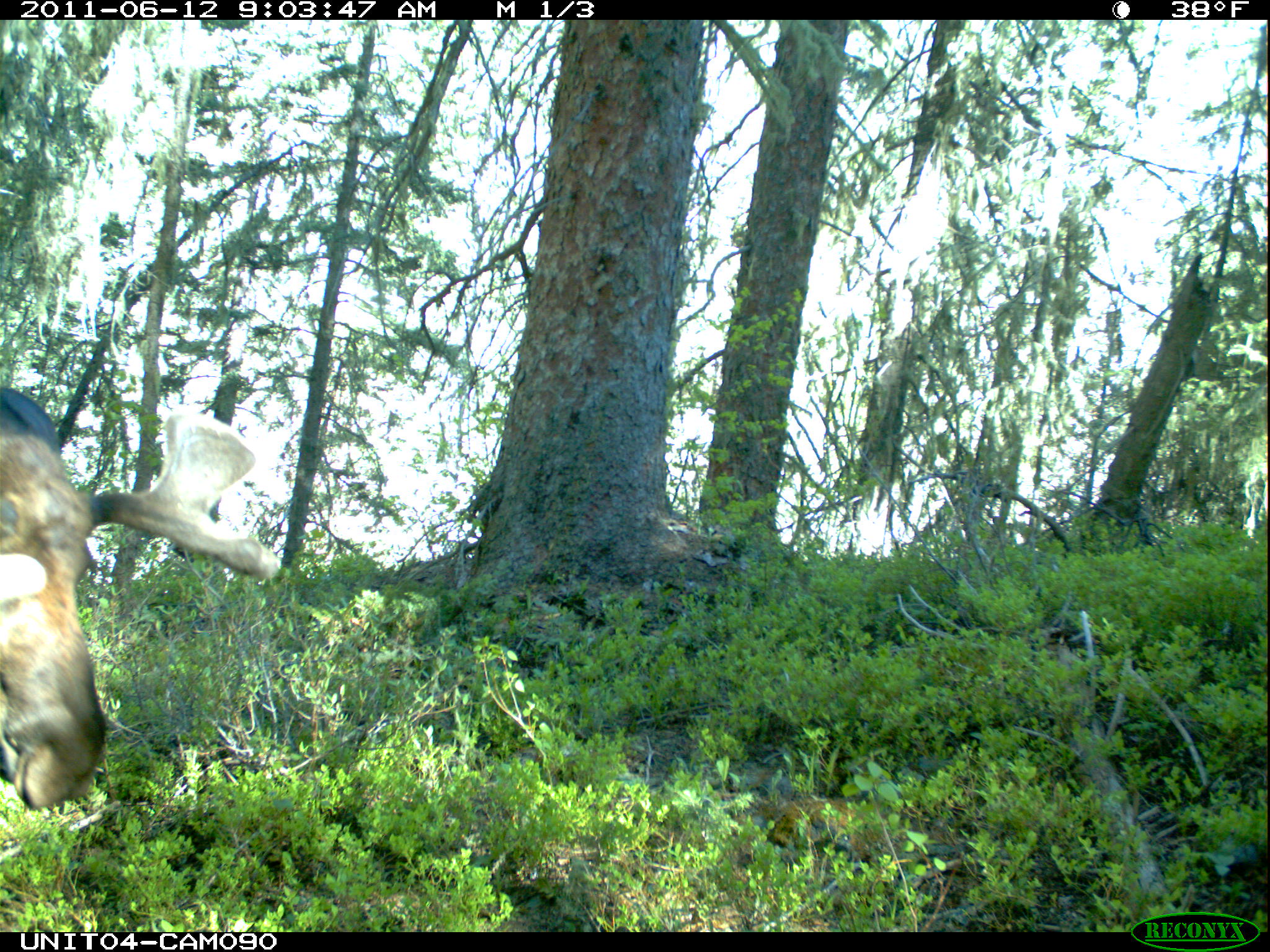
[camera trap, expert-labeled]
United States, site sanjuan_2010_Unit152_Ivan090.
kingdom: Animalia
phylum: Chordata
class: Mammalia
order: Artiodactyla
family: Cervidae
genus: Alces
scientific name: Alces alces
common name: moose